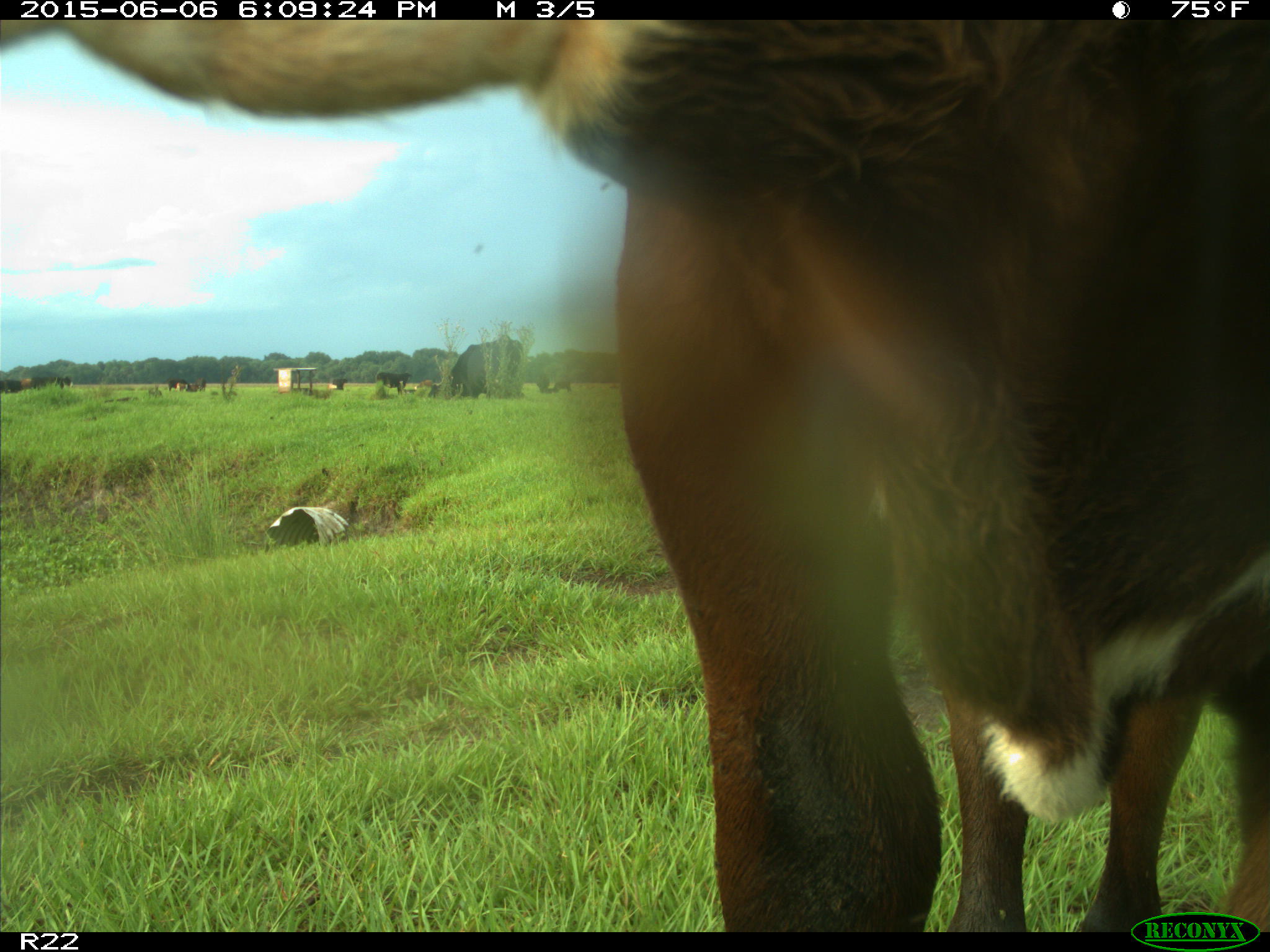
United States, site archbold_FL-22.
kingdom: Animalia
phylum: Chordata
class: Mammalia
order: Artiodactyla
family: Bovidae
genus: Bos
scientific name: Bos taurus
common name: domestic cow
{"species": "Bos taurus (domestic cow)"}